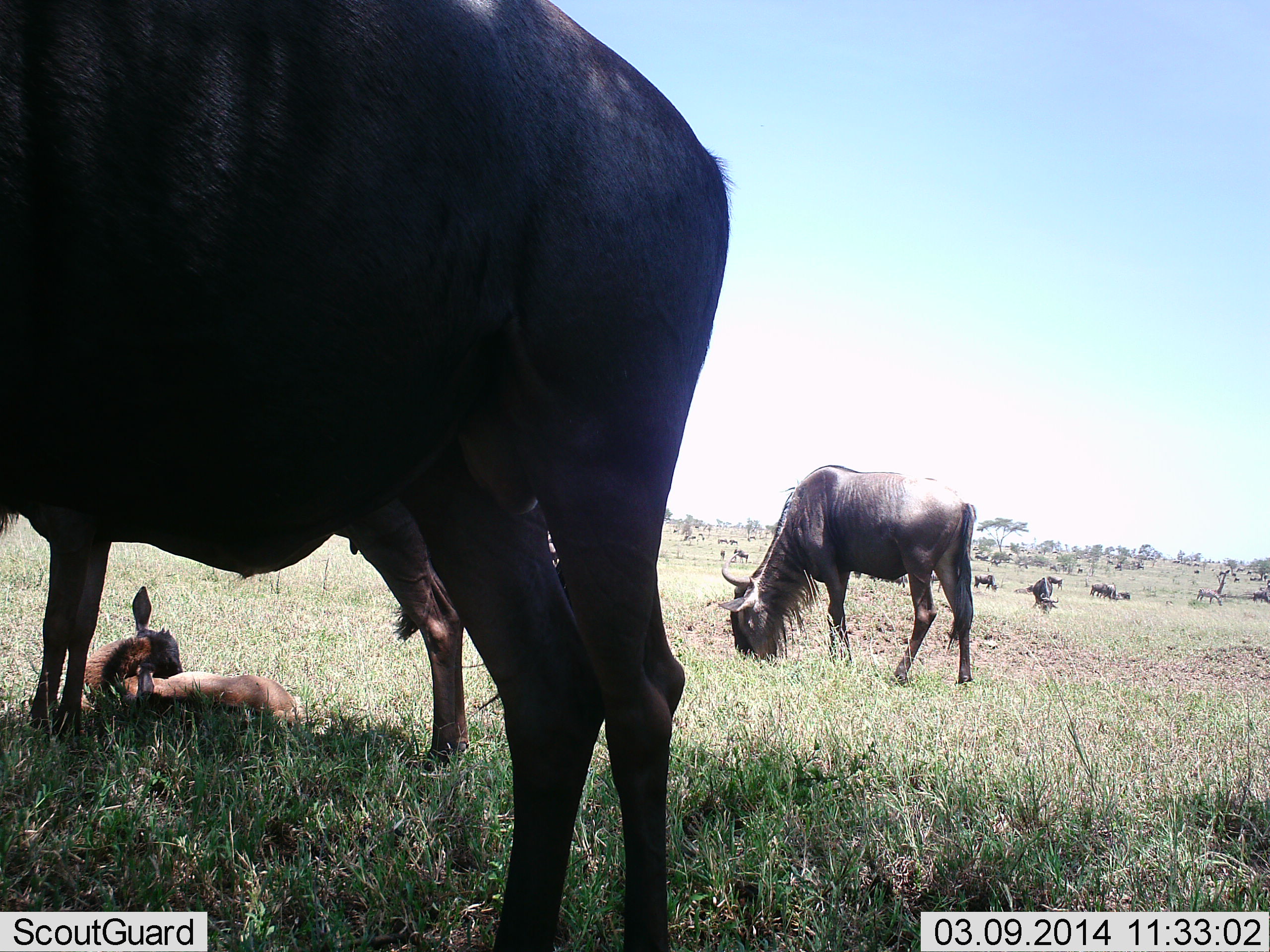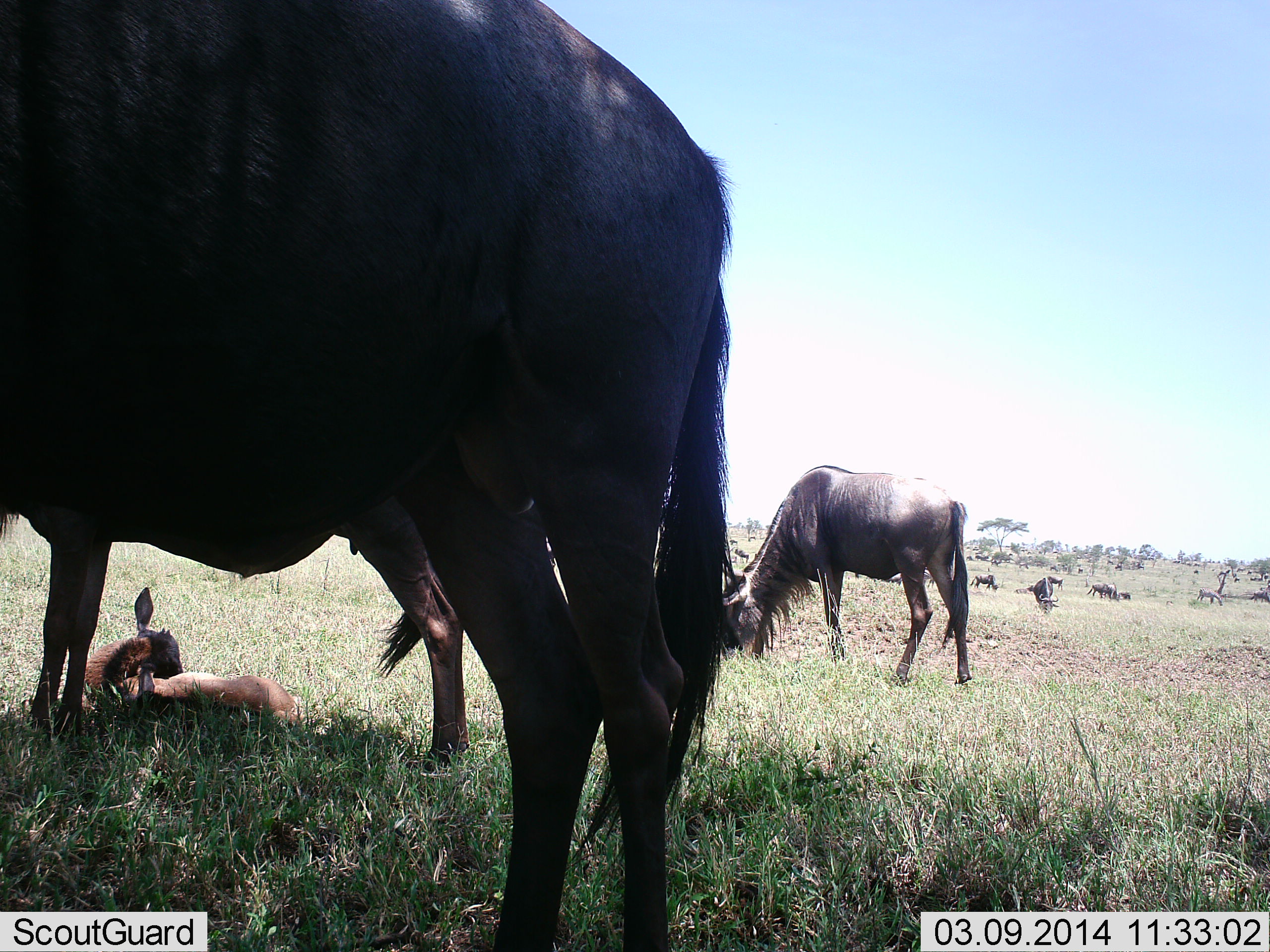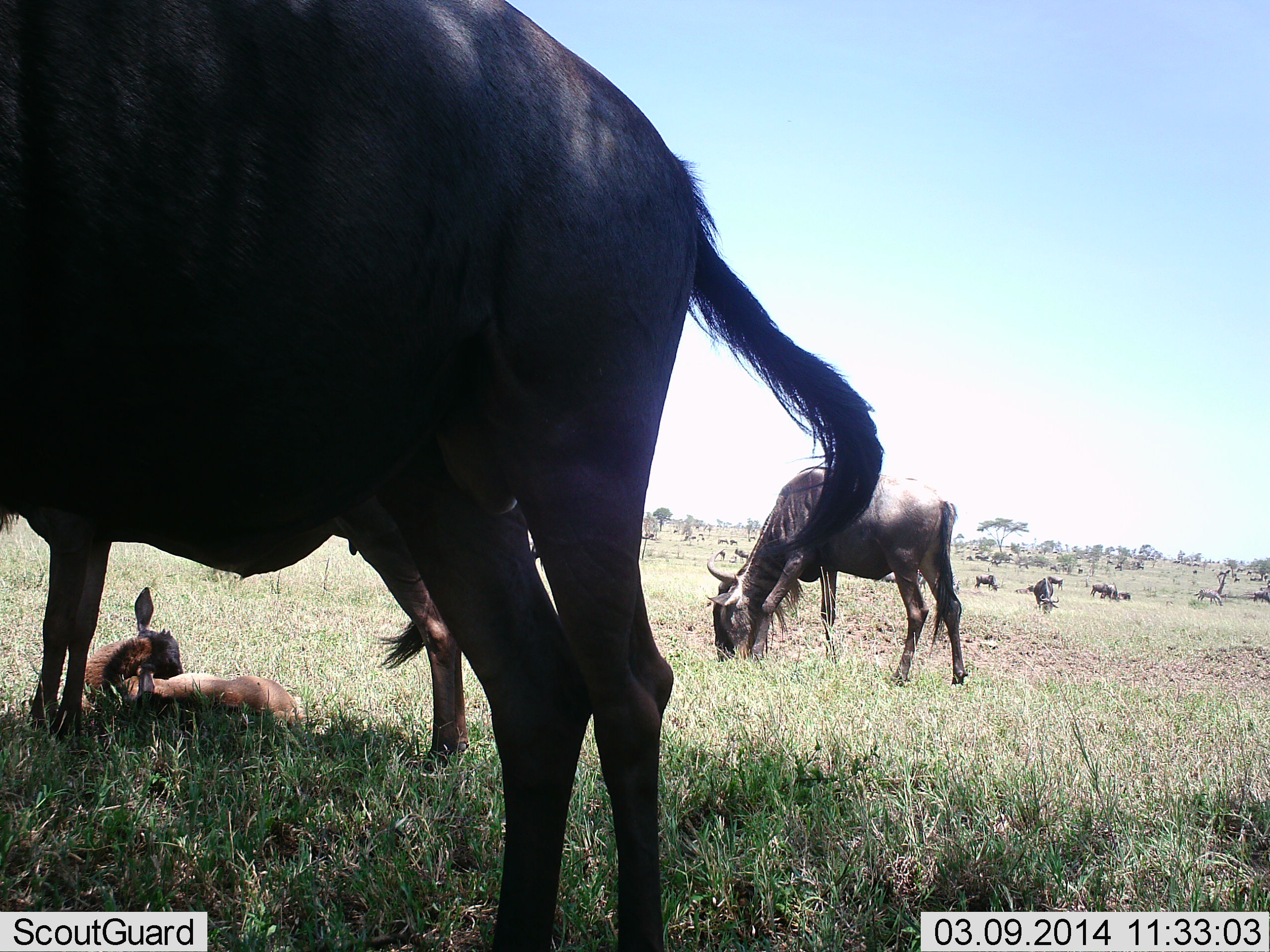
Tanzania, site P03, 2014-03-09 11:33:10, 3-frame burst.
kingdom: Animalia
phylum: Chordata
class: Mammalia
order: Artiodactyla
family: Bovidae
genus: Connochaetes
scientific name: Connochaetes taurinus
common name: blue wildebeest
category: wildebeest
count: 10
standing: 91%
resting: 73%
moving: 9%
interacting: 0%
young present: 91%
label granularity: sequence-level